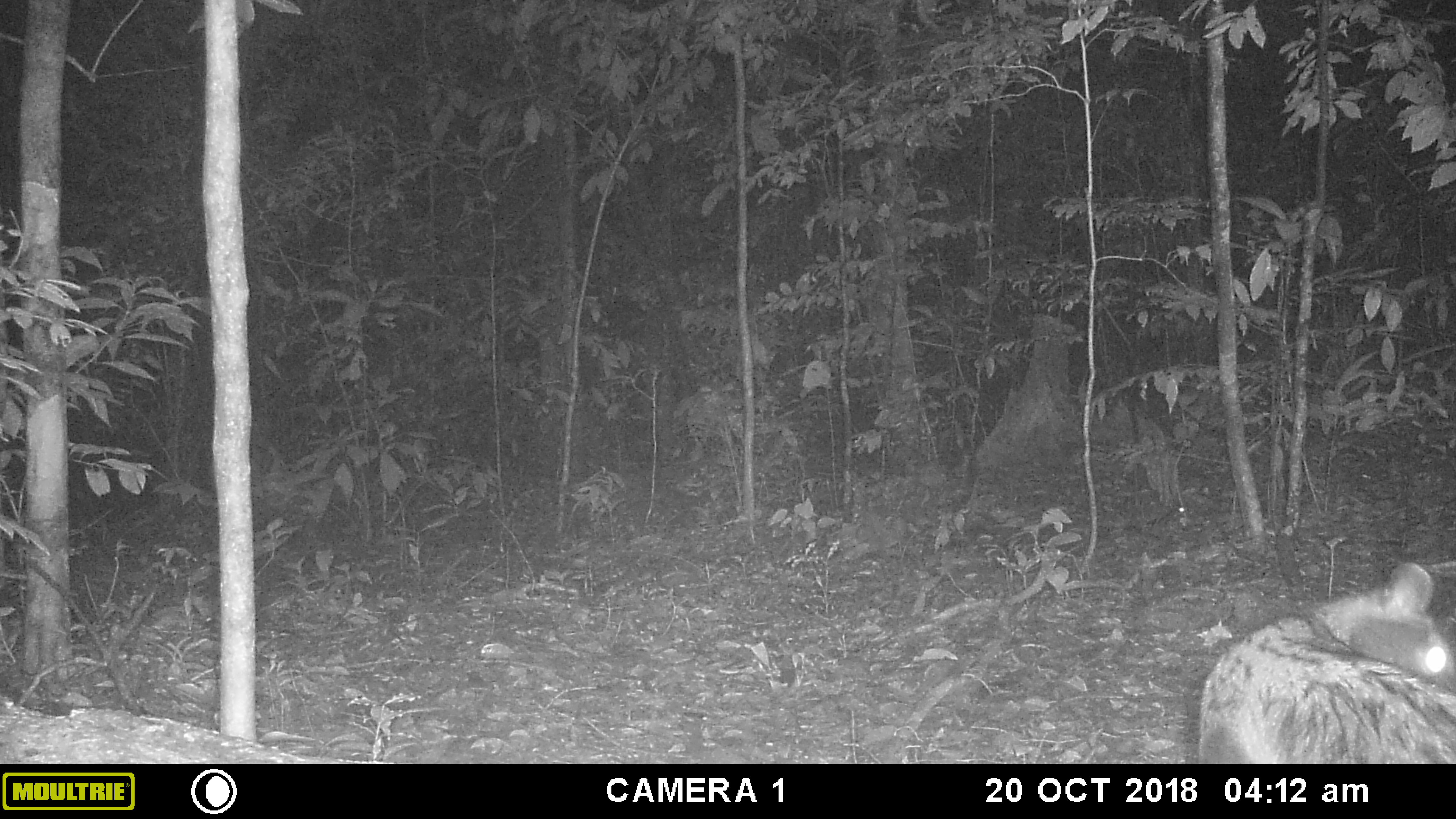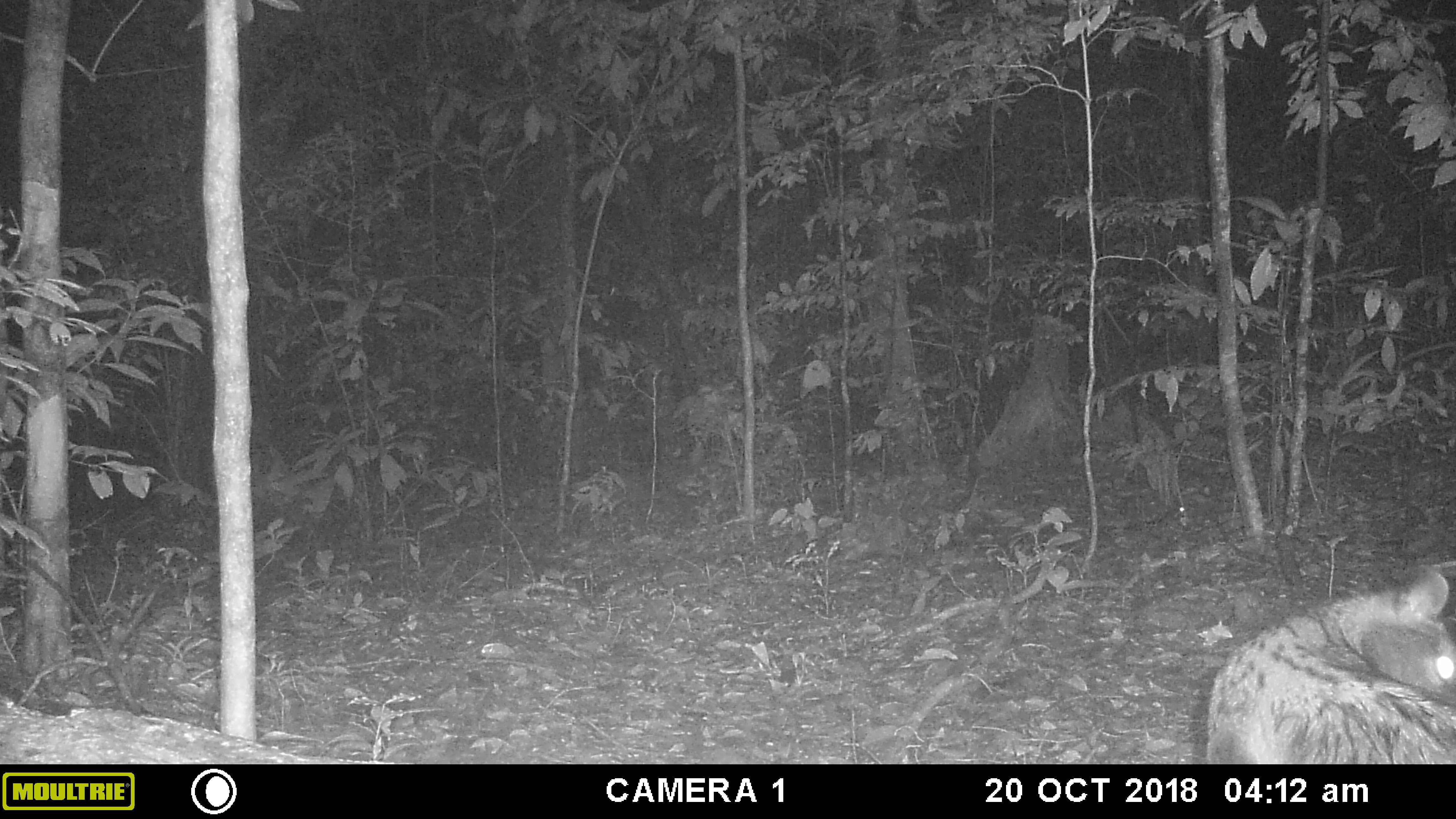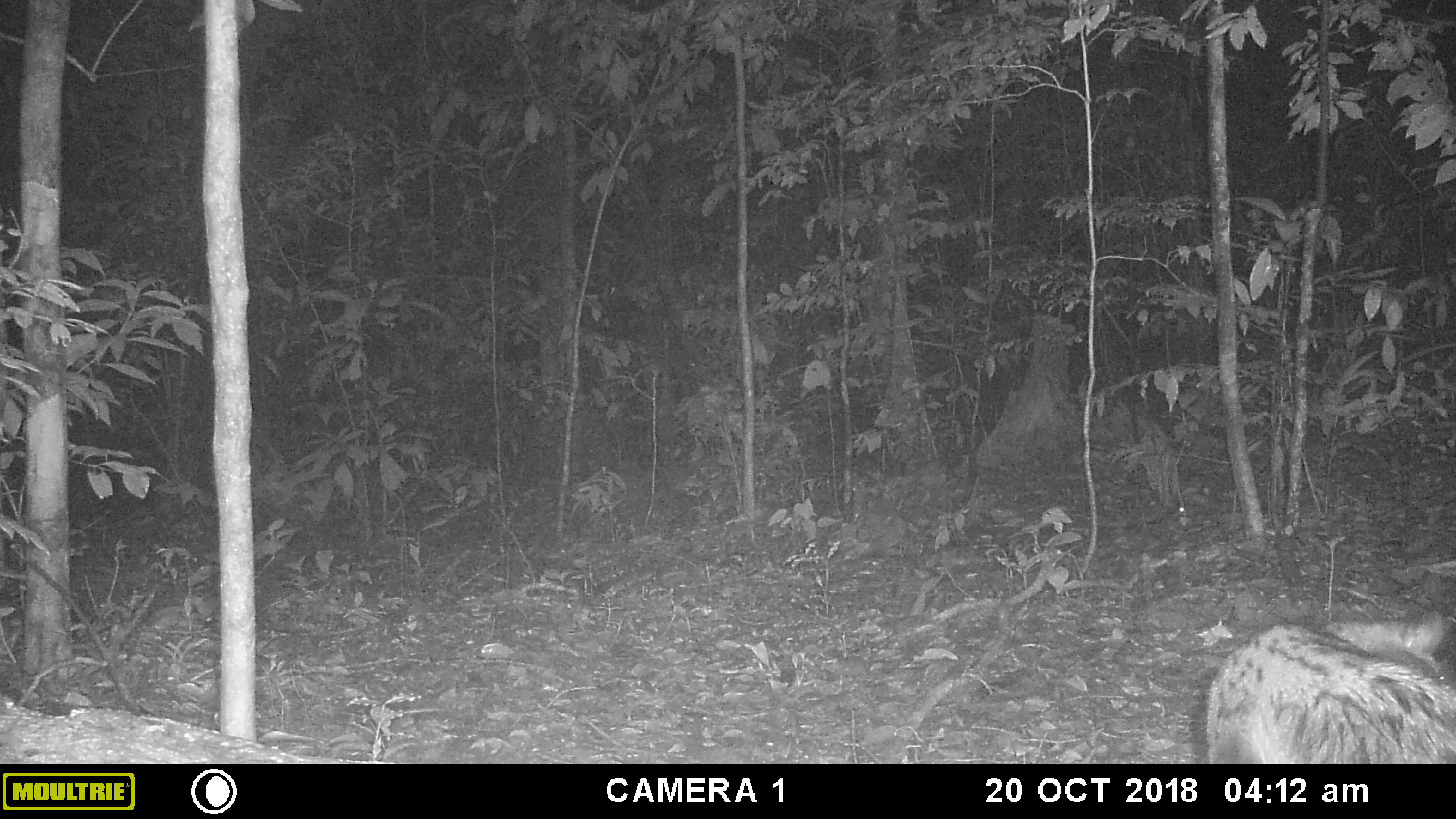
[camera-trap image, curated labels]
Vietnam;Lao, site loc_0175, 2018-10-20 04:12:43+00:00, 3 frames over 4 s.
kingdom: Animalia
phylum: Chordata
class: Mammalia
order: Carnivora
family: Viverridae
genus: Paradoxurus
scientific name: Paradoxurus hermaphroditus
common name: common palm civet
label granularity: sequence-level